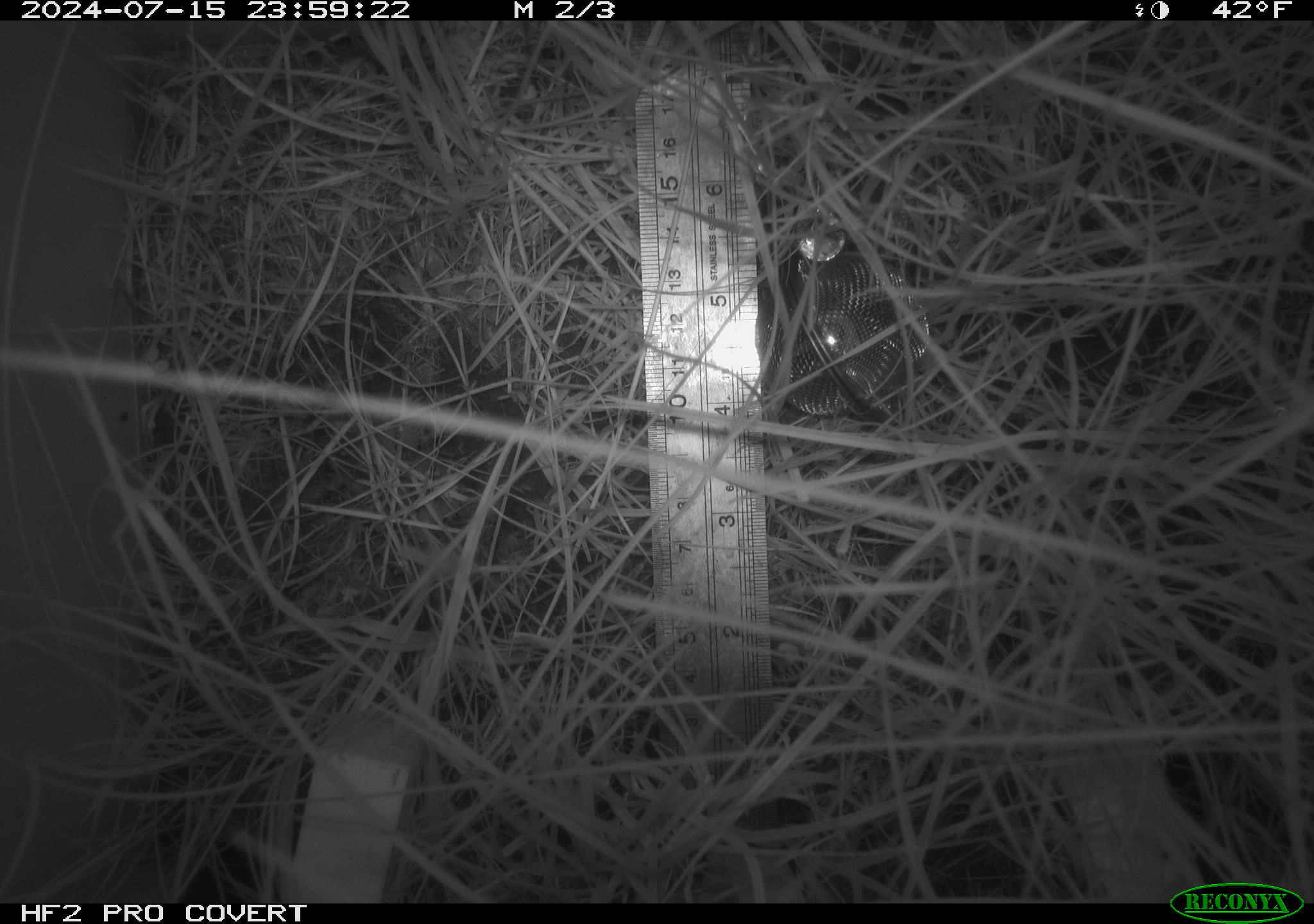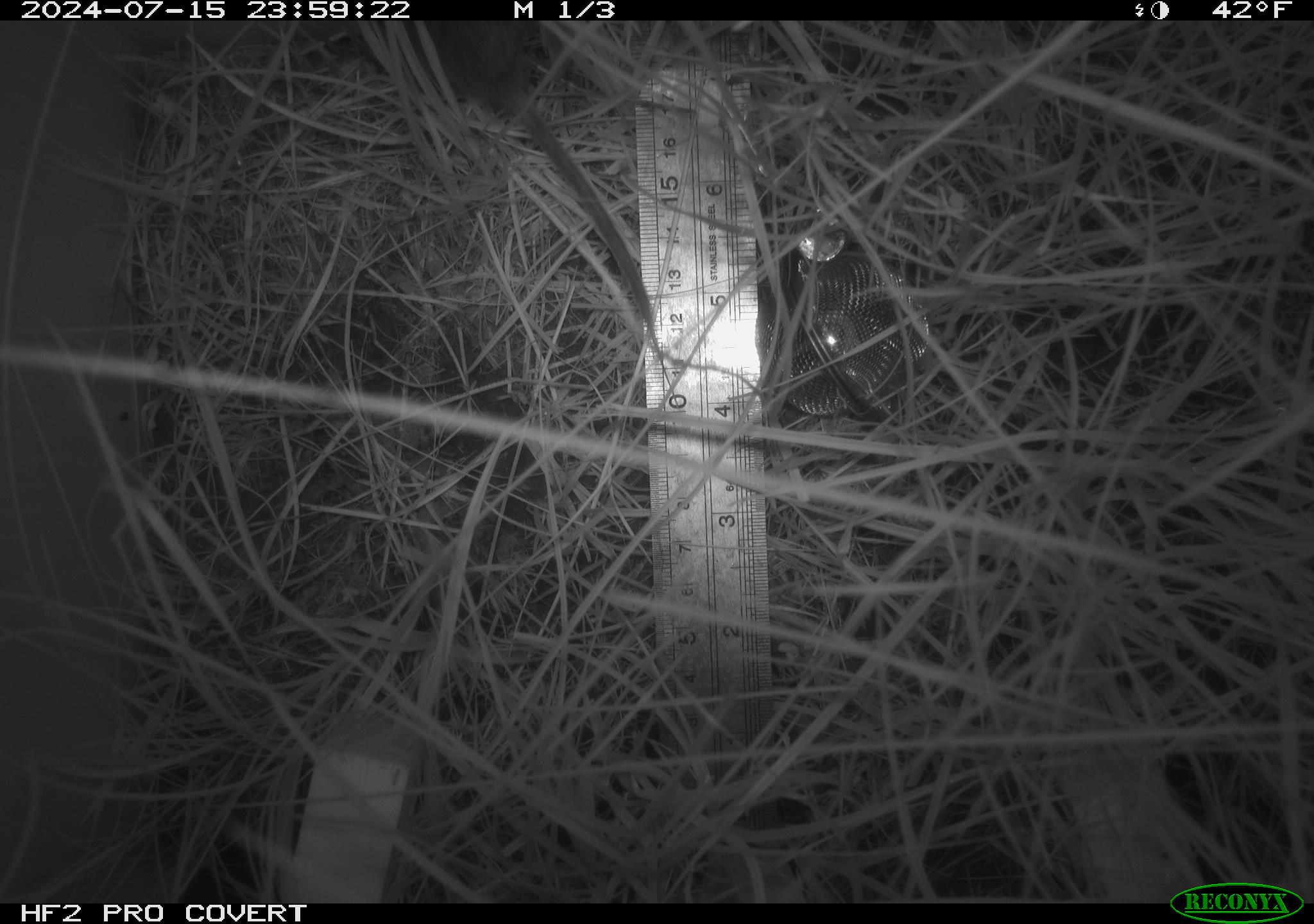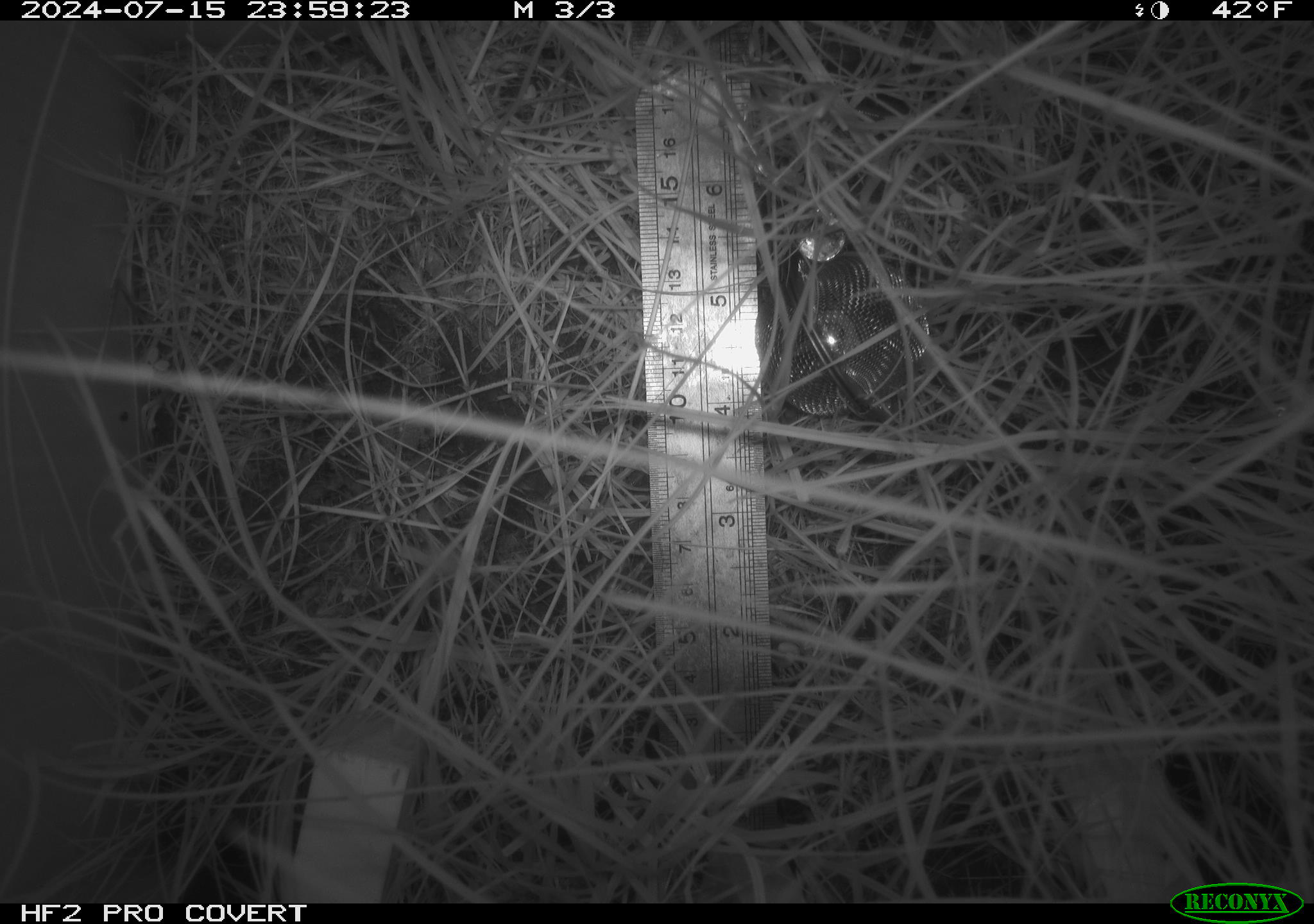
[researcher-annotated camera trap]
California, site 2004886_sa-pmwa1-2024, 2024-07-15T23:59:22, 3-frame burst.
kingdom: Animalia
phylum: Chordata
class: Mammalia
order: Rodentia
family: Cricetidae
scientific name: Arvicolinae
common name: voles, lemmings, and muskrats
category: arvicolinae subfamily